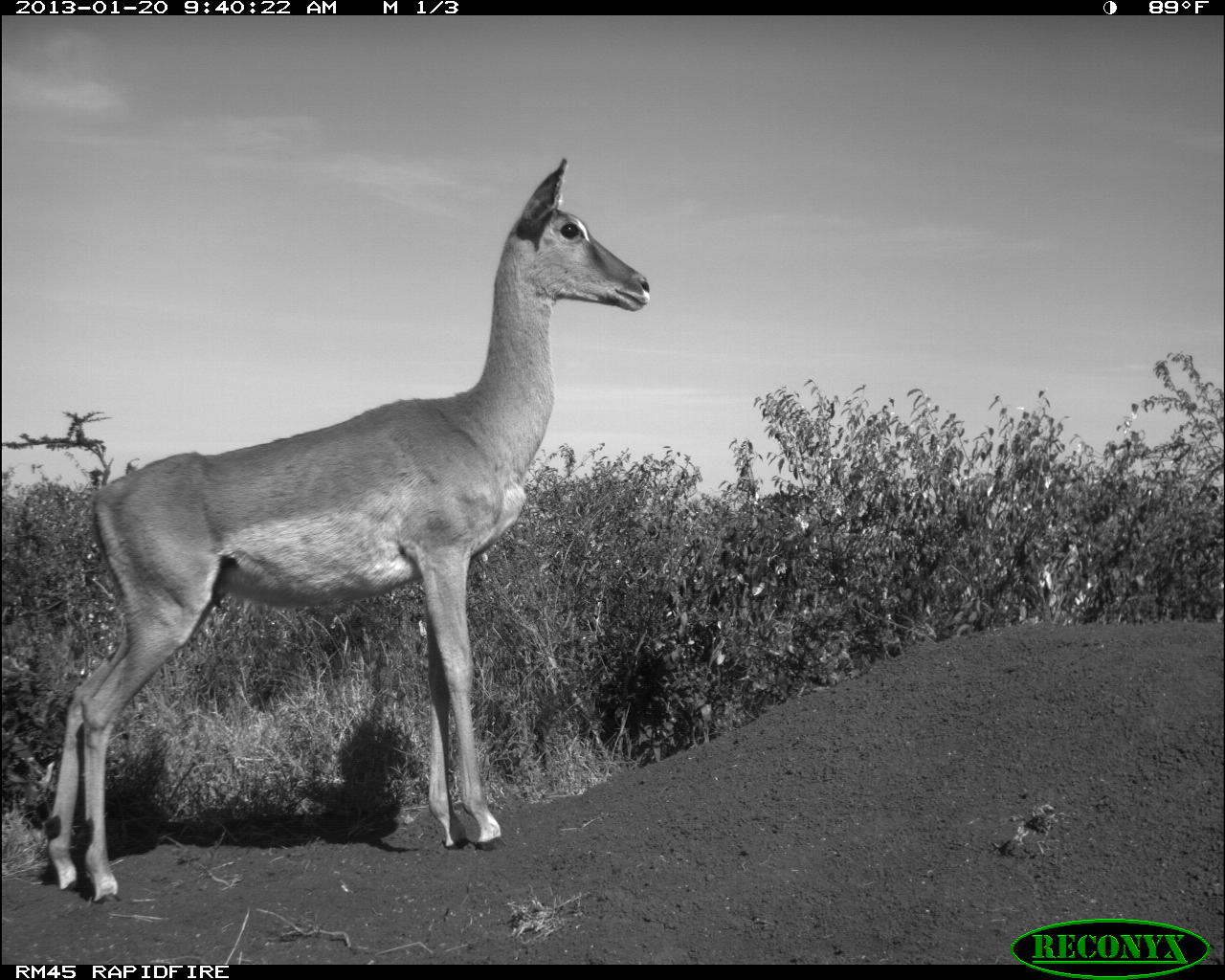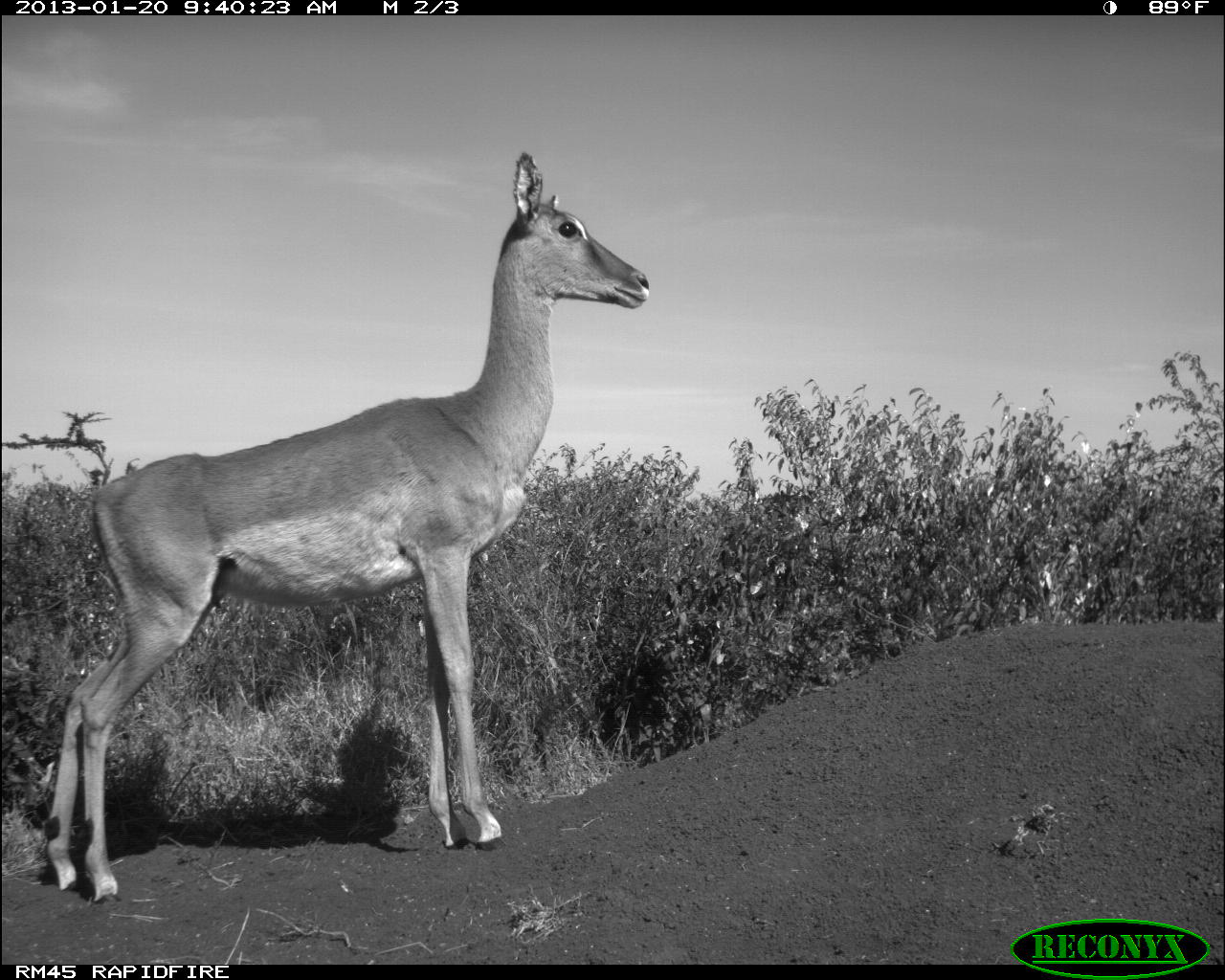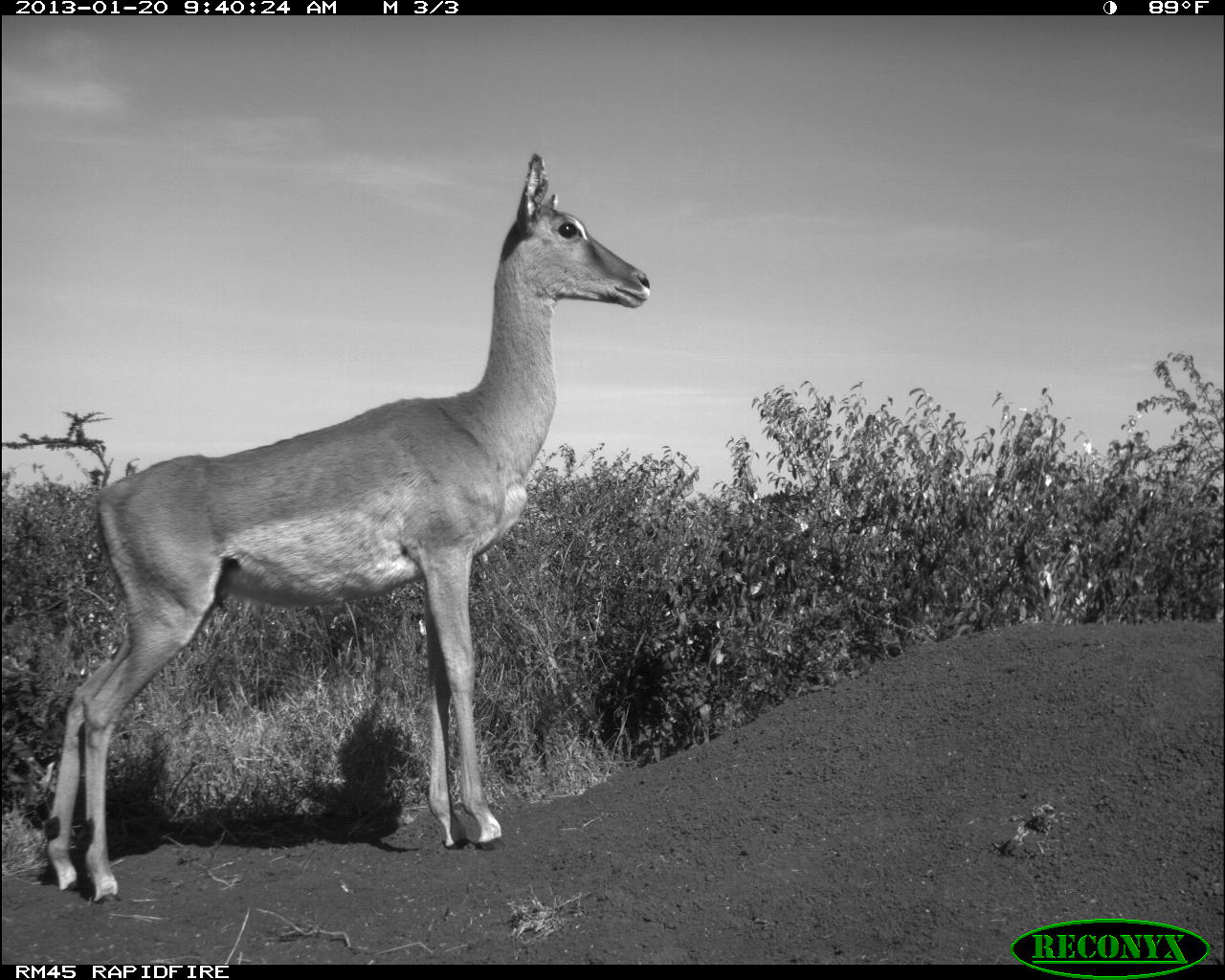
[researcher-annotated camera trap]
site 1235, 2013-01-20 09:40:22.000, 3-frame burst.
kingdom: Animalia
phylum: Chordata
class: Mammalia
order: Artiodactyla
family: Bovidae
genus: Aepyceros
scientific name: Aepyceros melampus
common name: impala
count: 1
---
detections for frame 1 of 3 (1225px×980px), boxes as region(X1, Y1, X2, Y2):
aepyceros melampus: region(40, 155, 650, 902)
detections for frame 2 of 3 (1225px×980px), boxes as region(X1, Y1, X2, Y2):
aepyceros melampus: region(41, 152, 652, 901)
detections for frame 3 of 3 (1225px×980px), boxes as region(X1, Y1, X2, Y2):
aepyceros melampus: region(38, 148, 652, 901)